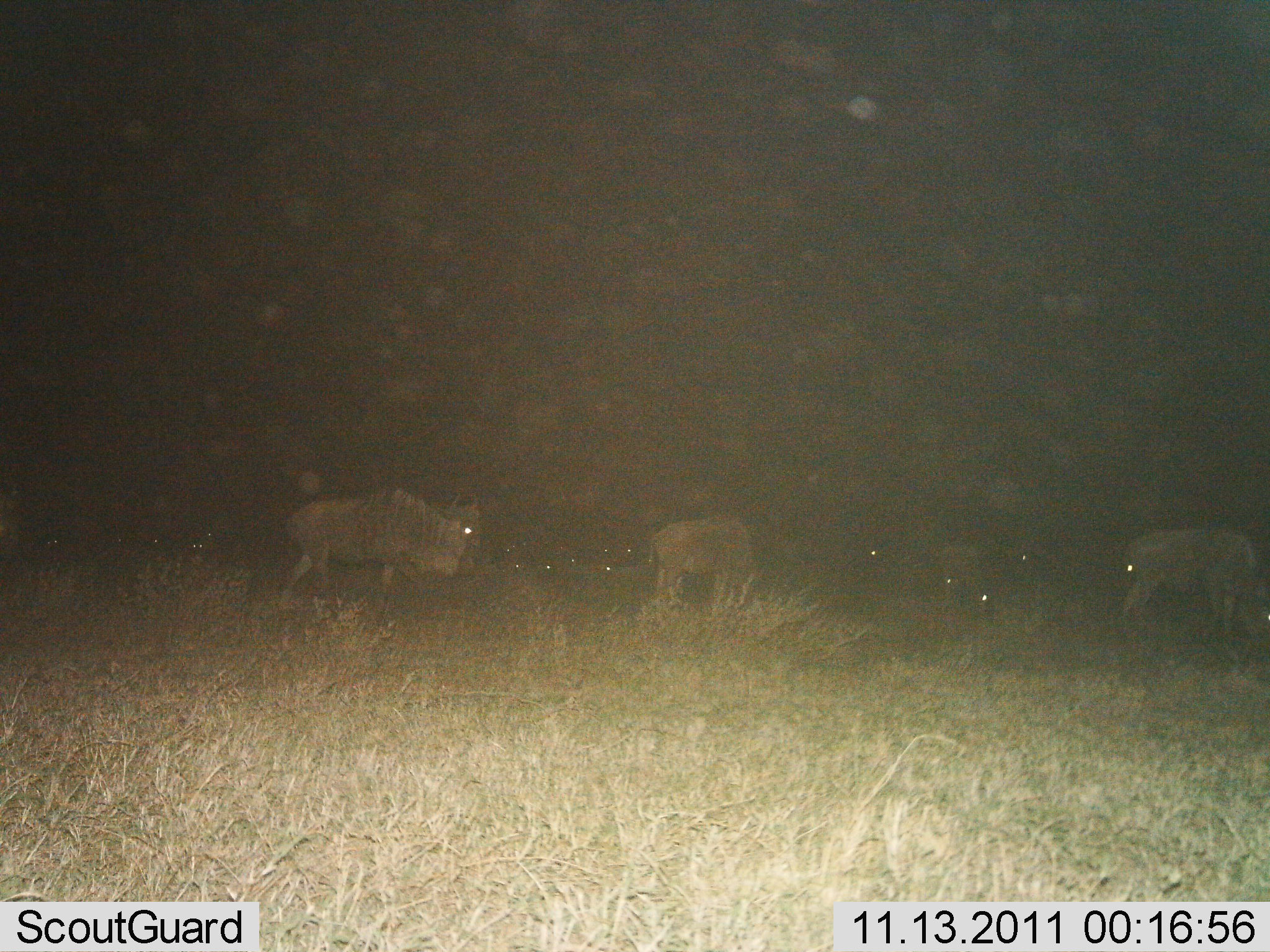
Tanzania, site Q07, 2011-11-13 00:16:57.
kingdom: Animalia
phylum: Chordata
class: Mammalia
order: Artiodactyla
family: Bovidae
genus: Connochaetes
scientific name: Connochaetes taurinus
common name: blue wildebeest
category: wildebeest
Wildebeest (blue wildebeest) (Connochaetes taurinus), count 5. Behavior (volunteer vote fractions): standing 69%, resting 15%, moving 8%, interacting 0%. Young present (vote fraction): 0%. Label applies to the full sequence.